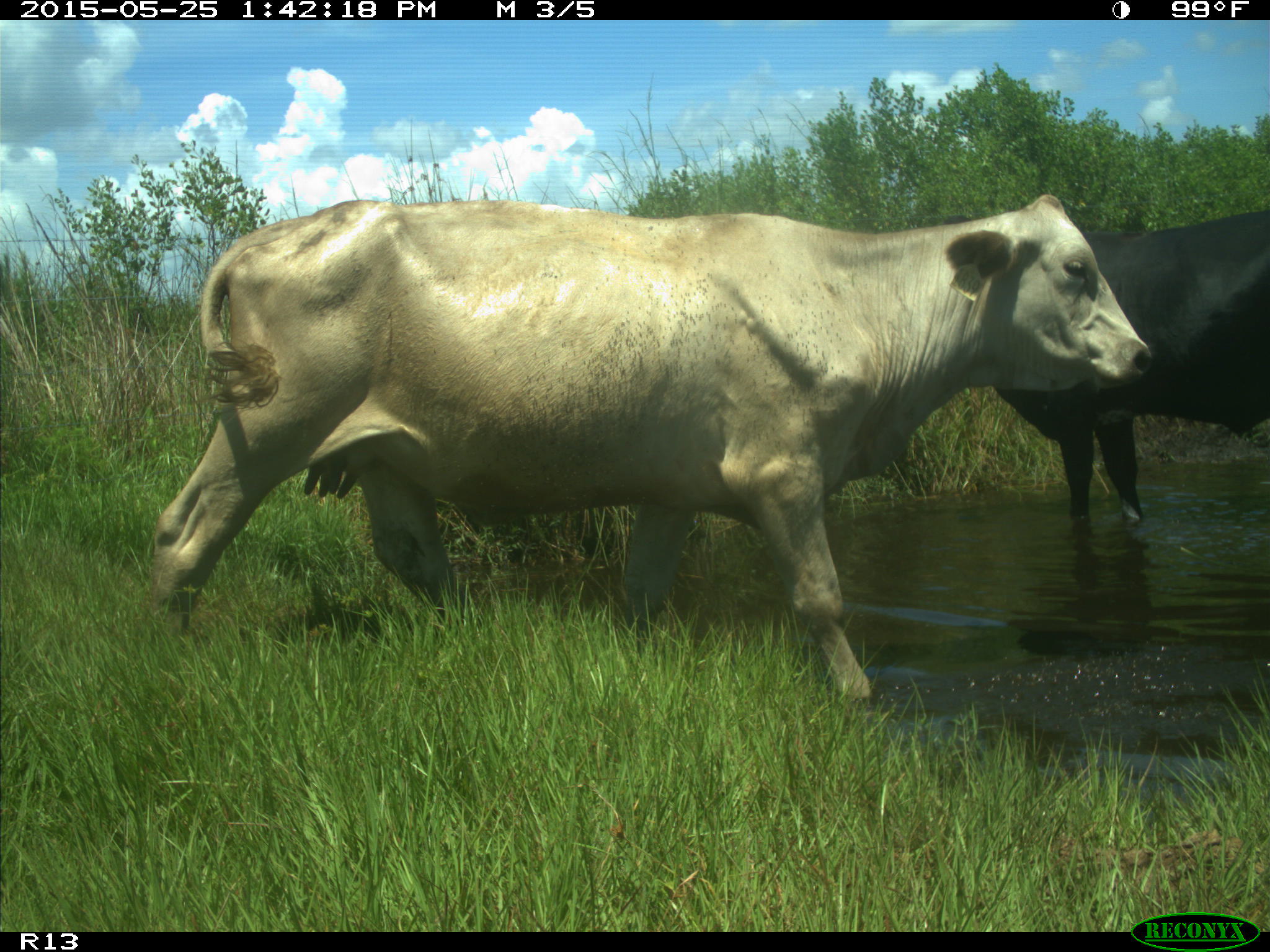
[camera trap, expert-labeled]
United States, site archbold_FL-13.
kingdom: Animalia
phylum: Chordata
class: Mammalia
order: Artiodactyla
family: Bovidae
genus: Bos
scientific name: Bos taurus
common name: domestic cow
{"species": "Bos taurus (domestic cow)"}